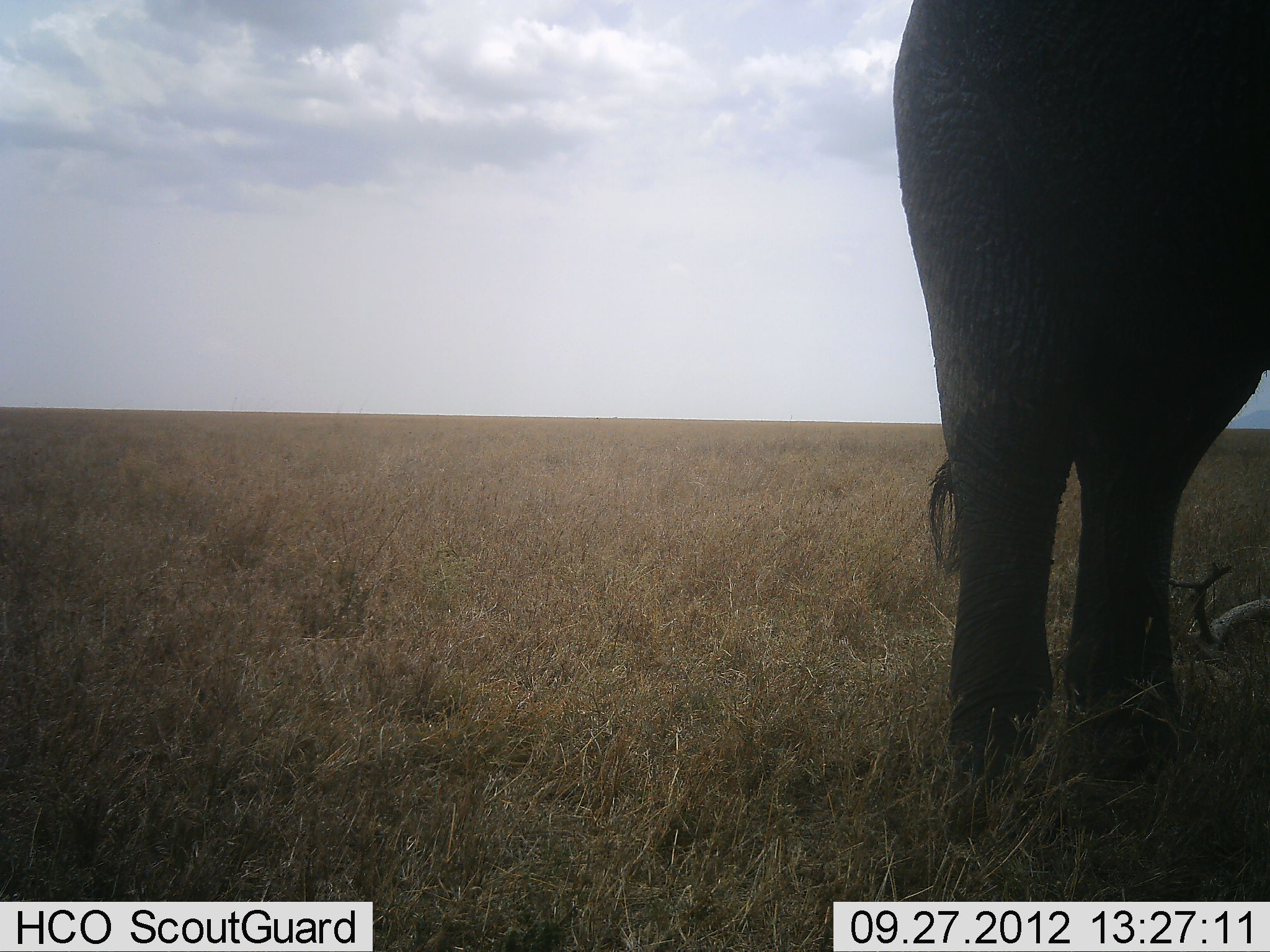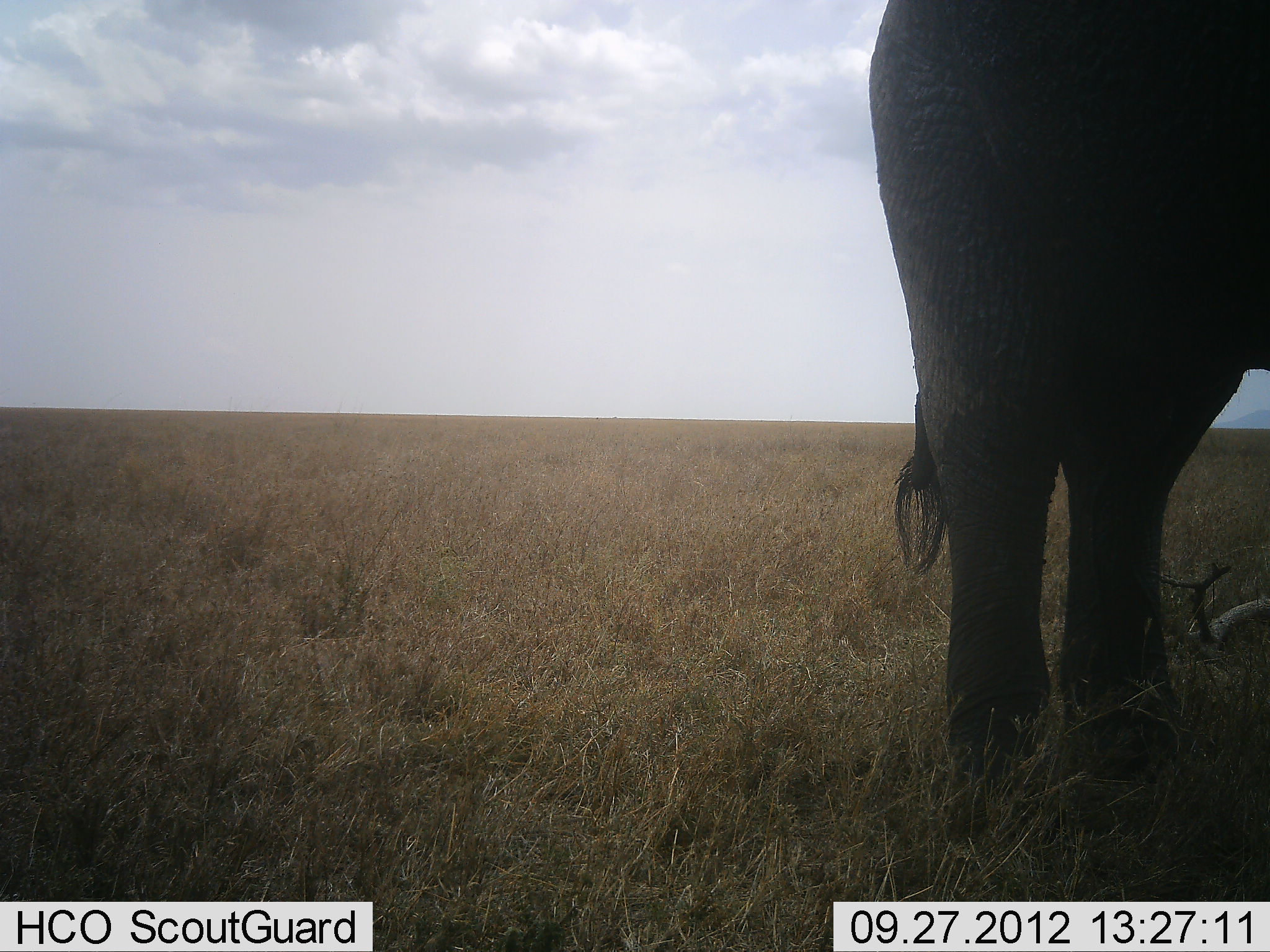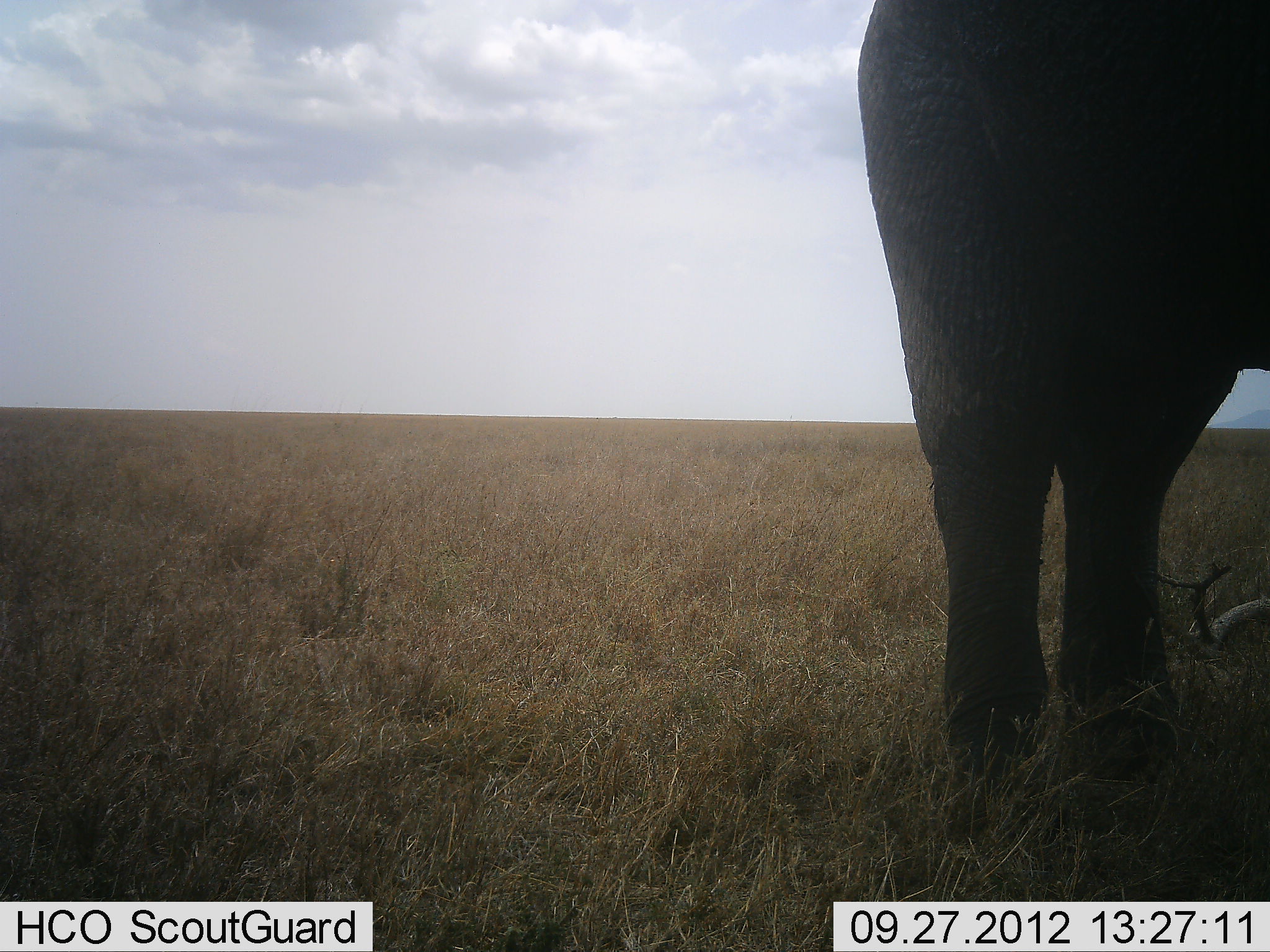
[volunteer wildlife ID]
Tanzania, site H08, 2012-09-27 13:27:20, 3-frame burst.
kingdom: Animalia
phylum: Chordata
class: Mammalia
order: Proboscidea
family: Elephantidae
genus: Loxodonta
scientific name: Loxodonta africana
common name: african bush elephant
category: elephant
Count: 1.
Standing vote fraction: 100%.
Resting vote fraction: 0%.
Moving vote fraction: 0%.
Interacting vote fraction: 0%.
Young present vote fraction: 0%.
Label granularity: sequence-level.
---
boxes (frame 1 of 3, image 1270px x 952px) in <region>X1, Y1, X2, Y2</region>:
animal: <region>894, 0, 1270, 855</region>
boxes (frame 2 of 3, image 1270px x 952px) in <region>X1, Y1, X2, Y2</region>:
animal: <region>870, 0, 1270, 849</region>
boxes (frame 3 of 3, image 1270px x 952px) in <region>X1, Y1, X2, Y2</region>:
animal: <region>856, 0, 1270, 849</region>